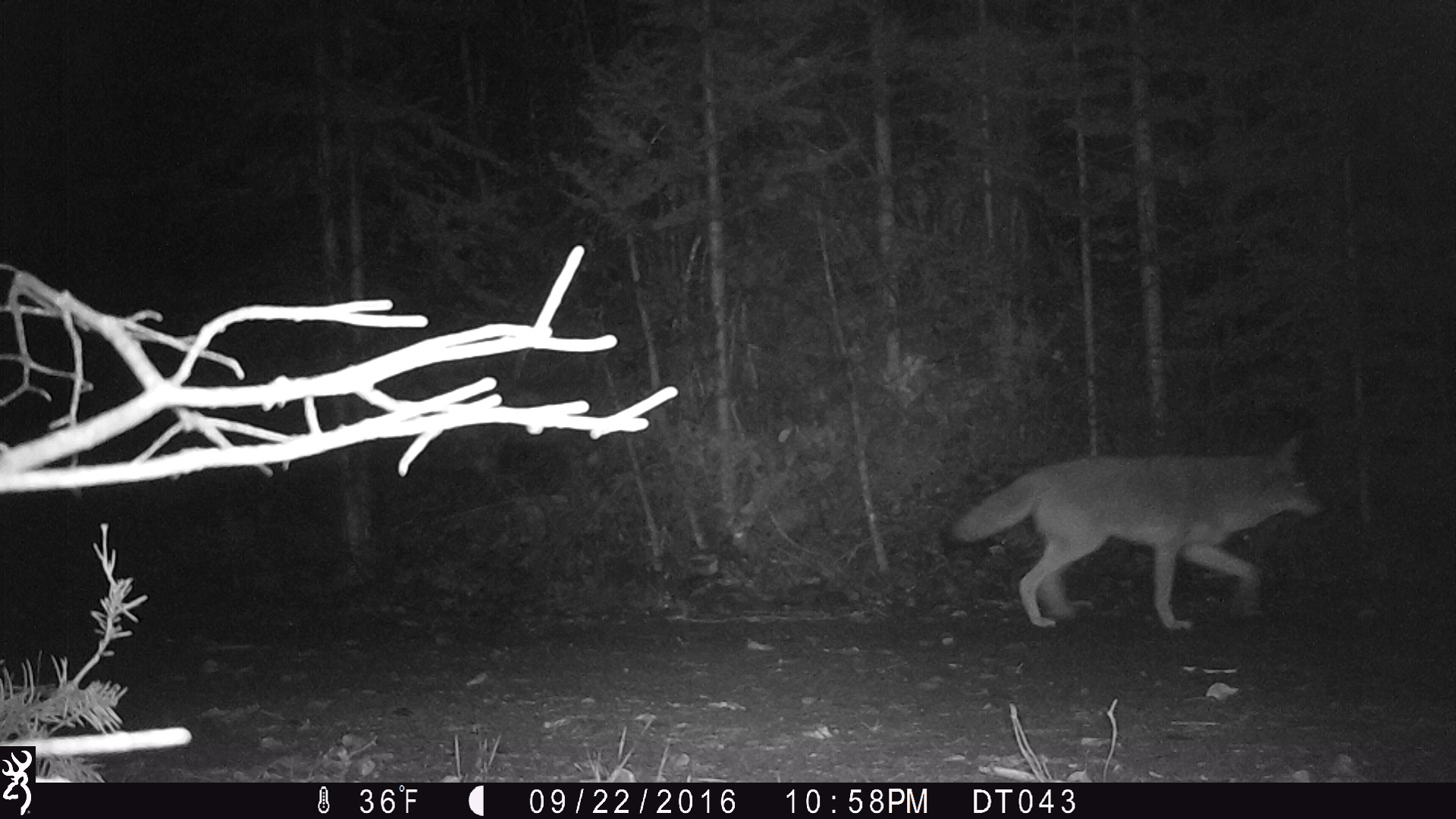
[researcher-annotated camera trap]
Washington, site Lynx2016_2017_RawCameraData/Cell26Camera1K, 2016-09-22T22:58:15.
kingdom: Animalia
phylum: Chordata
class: Mammalia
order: Carnivora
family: Canidae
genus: Canis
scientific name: Canis latrans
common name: coyote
Canis latrans (coyote). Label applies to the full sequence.